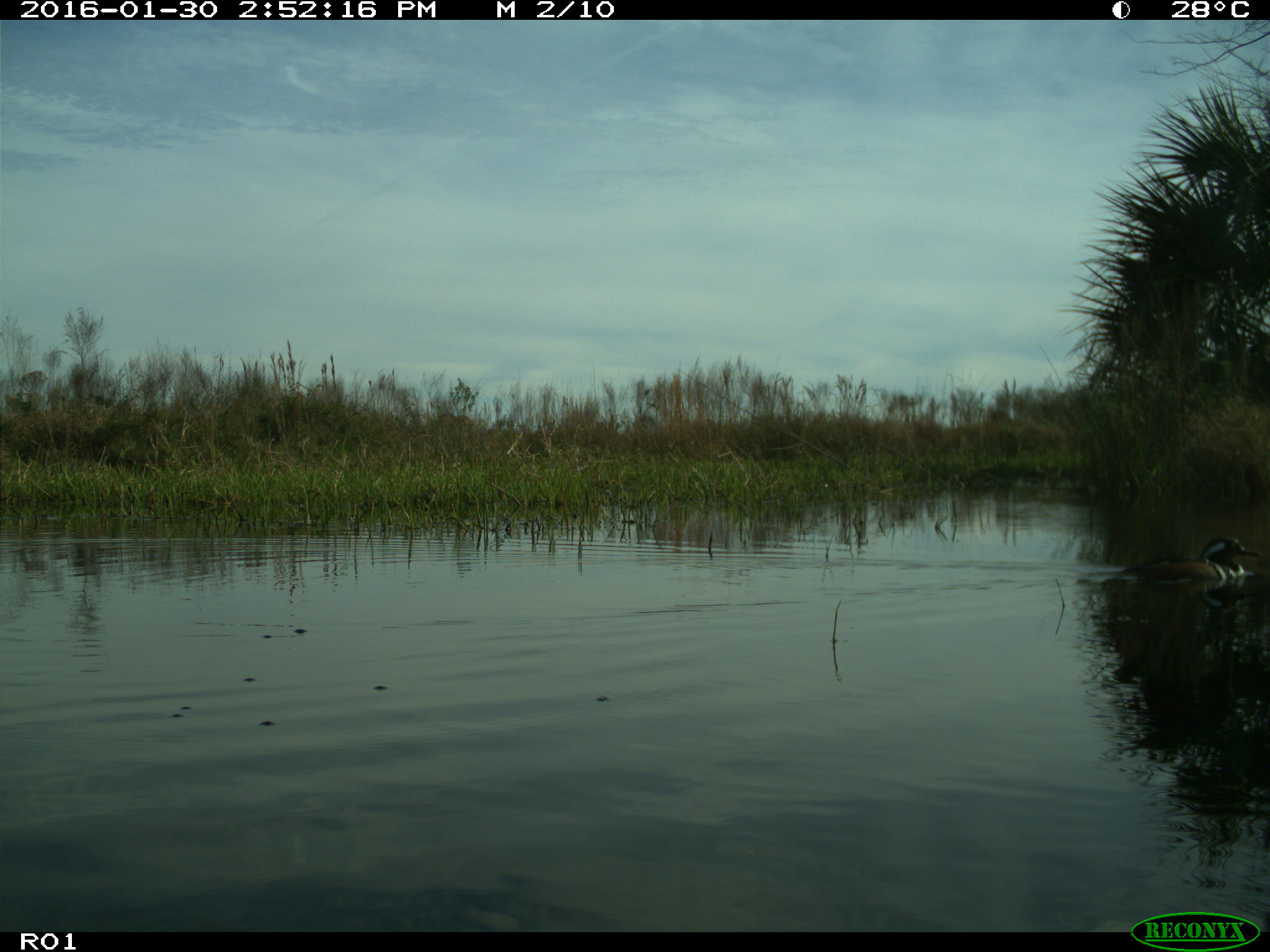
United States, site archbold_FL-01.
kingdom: Animalia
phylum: Chordata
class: Aves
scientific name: Aves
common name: birds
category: unidentified bird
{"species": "unidentified bird (birds) (Aves)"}